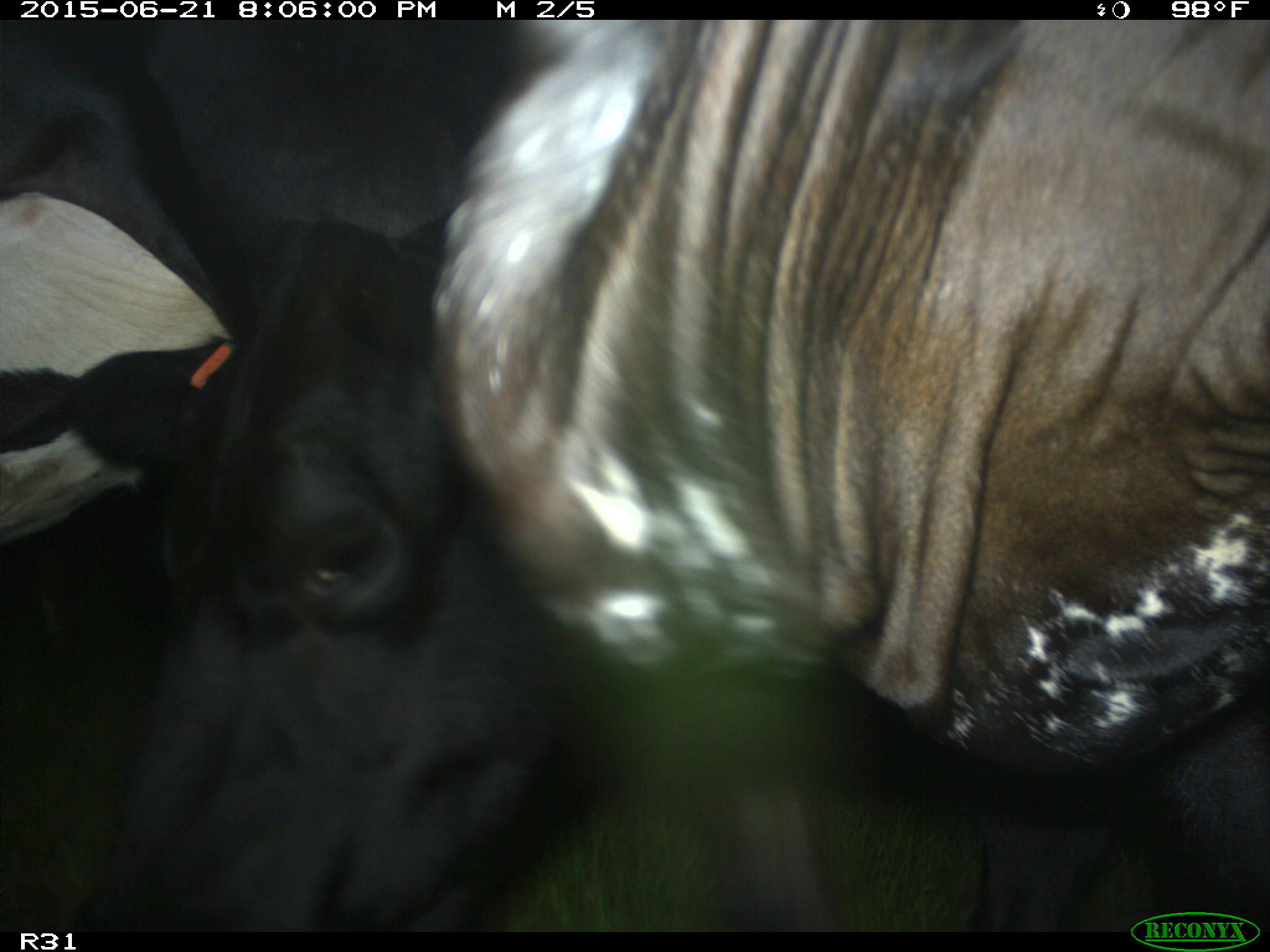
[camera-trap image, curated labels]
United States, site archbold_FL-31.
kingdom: Animalia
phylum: Chordata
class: Mammalia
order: Artiodactyla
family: Bovidae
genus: Bos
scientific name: Bos taurus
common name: domestic cow